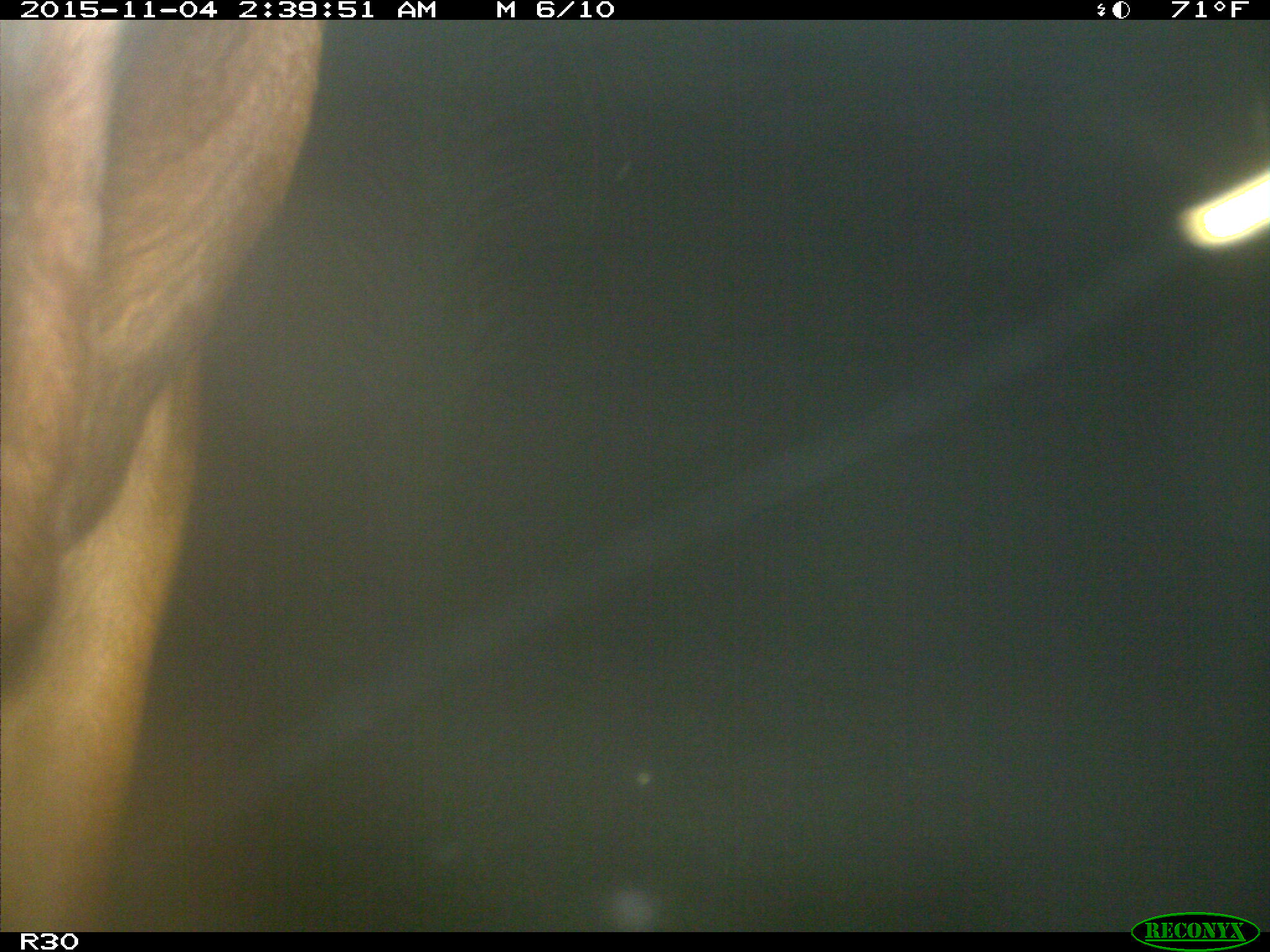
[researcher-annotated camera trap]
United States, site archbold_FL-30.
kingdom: Animalia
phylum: Chordata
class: Mammalia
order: Artiodactyla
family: Bovidae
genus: Bos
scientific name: Bos taurus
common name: domestic cow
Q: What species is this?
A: Bos taurus (domestic cow).